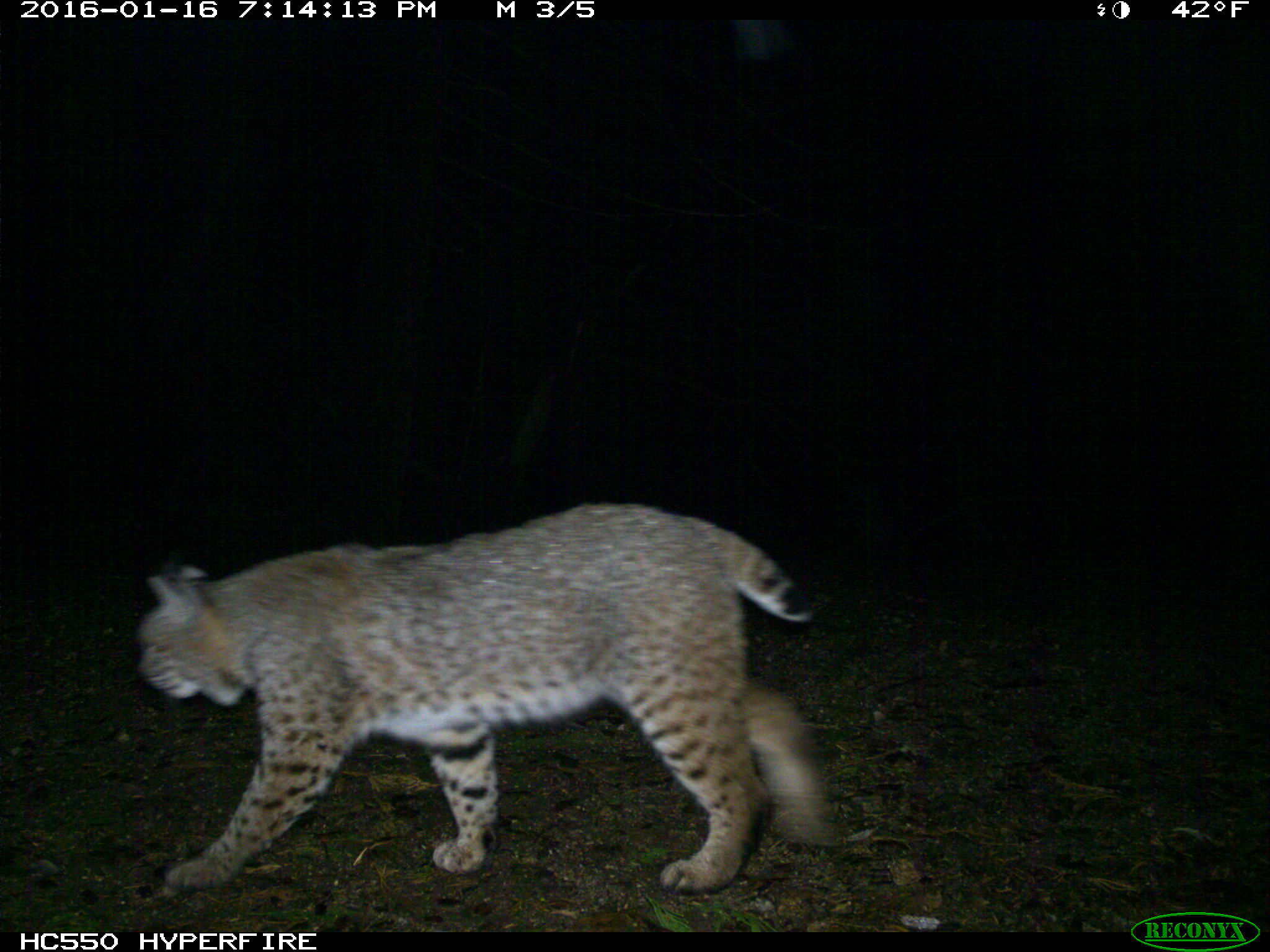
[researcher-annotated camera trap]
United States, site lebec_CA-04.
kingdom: Animalia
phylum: Chordata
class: Mammalia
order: Carnivora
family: Felidae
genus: Lynx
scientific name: Lynx rufus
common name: bobcat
Lynx rufus (bobcat).